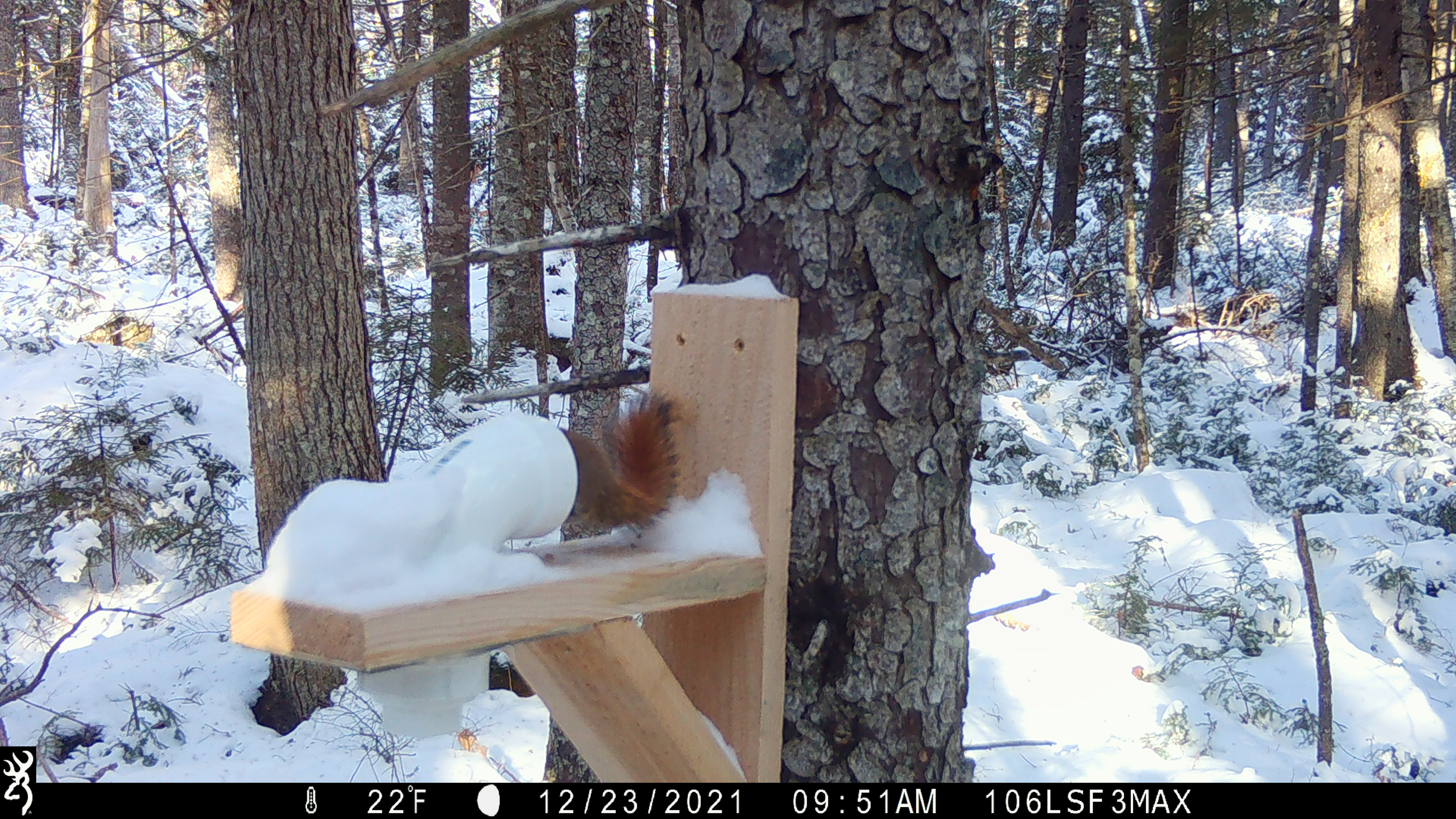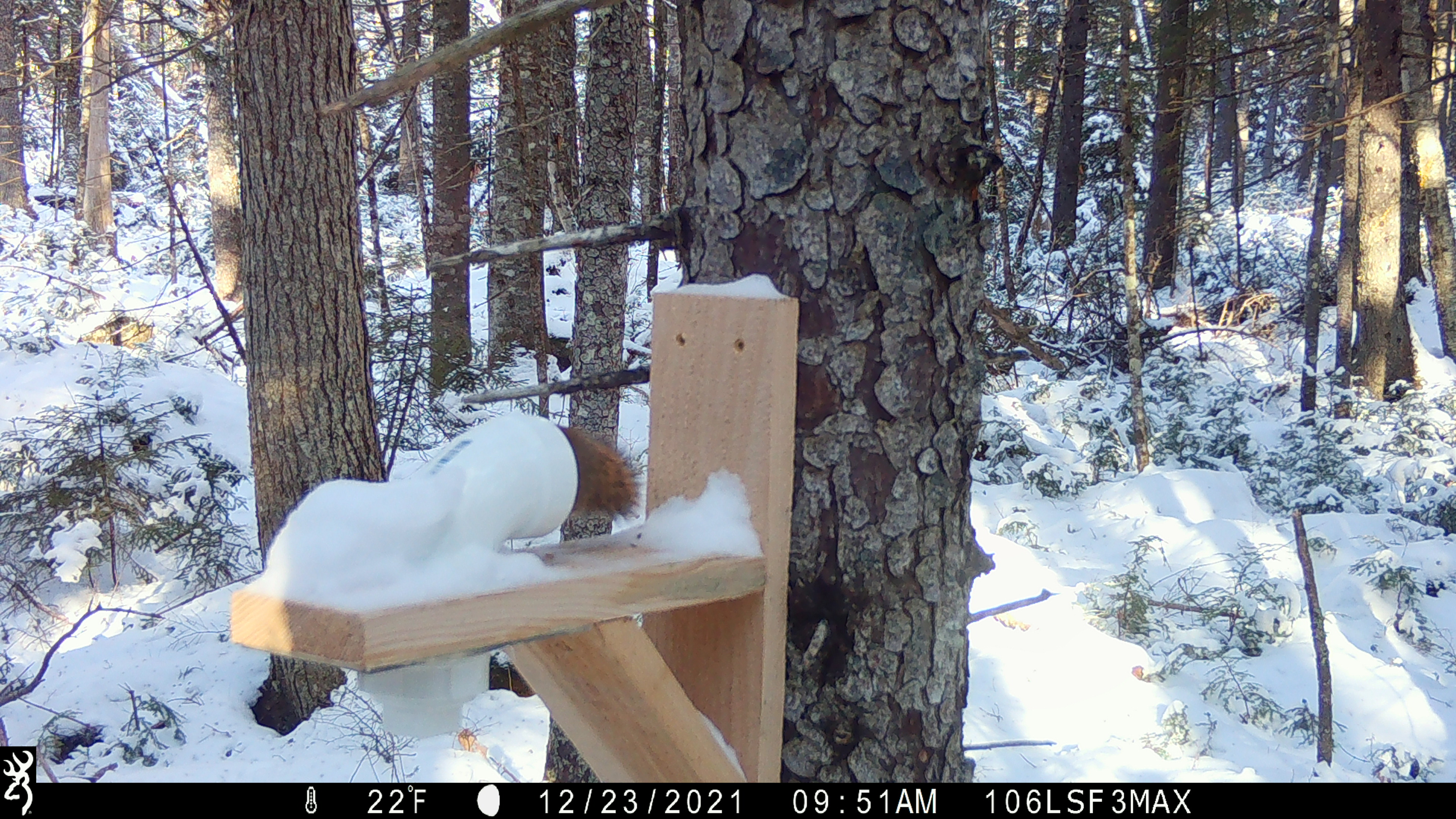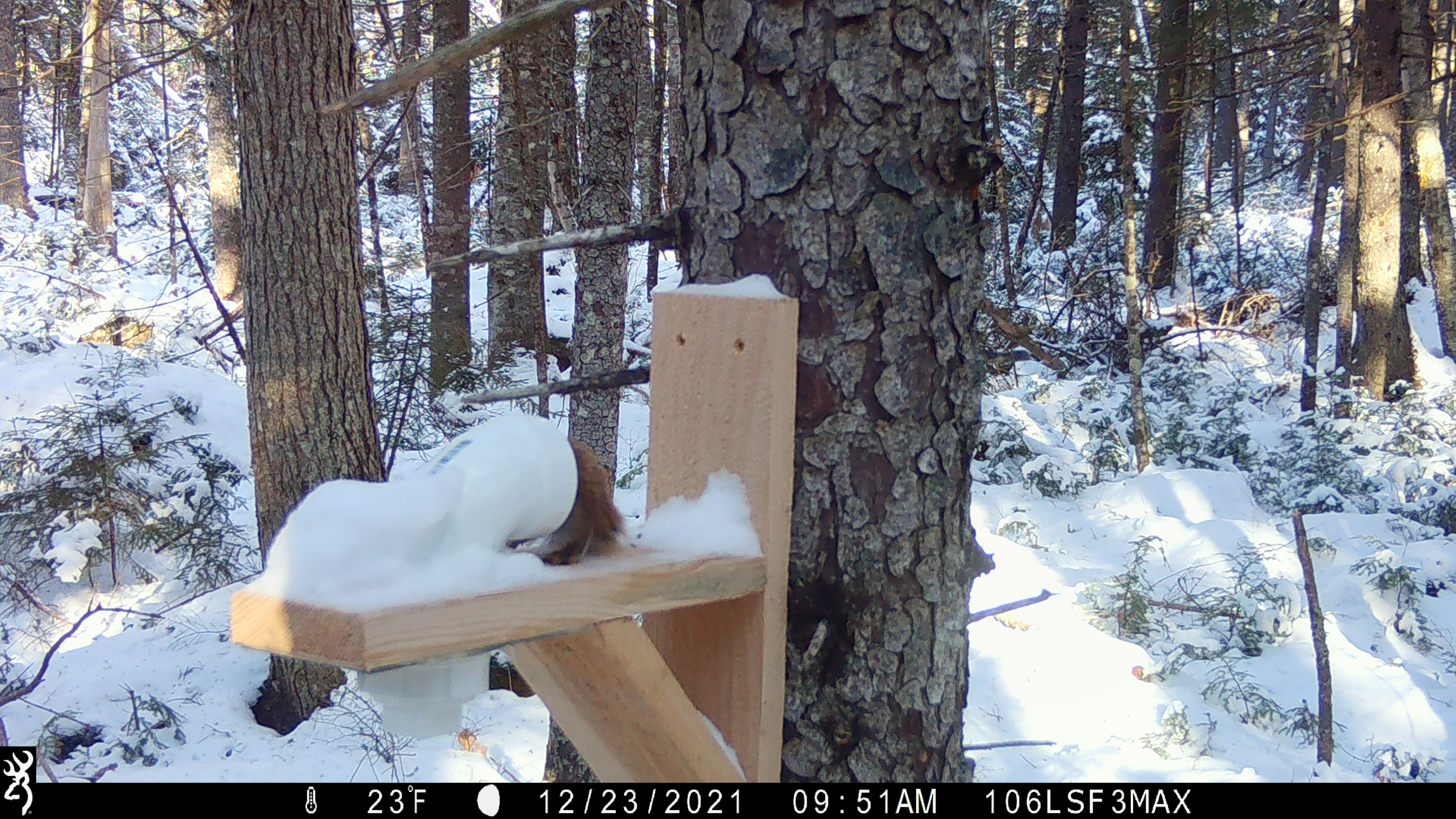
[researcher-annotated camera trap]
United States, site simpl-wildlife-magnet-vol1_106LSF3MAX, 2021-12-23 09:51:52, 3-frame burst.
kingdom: Animalia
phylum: Chordata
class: Mammalia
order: Rodentia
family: Sciuridae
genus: Tamiasciurus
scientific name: Tamiasciurus hudsonicus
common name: red squirrel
Red squirrel (Tamiasciurus hudsonicus).